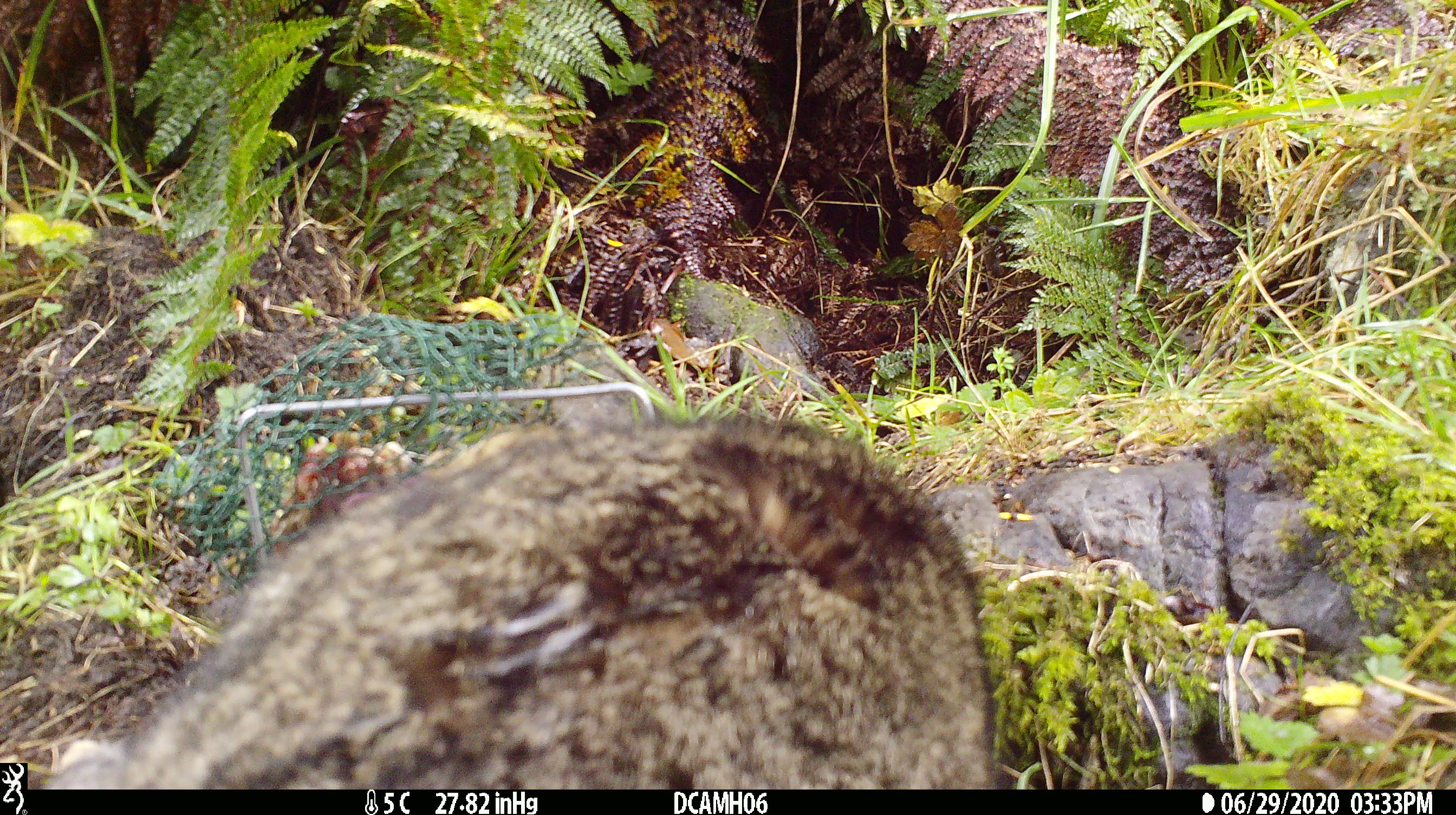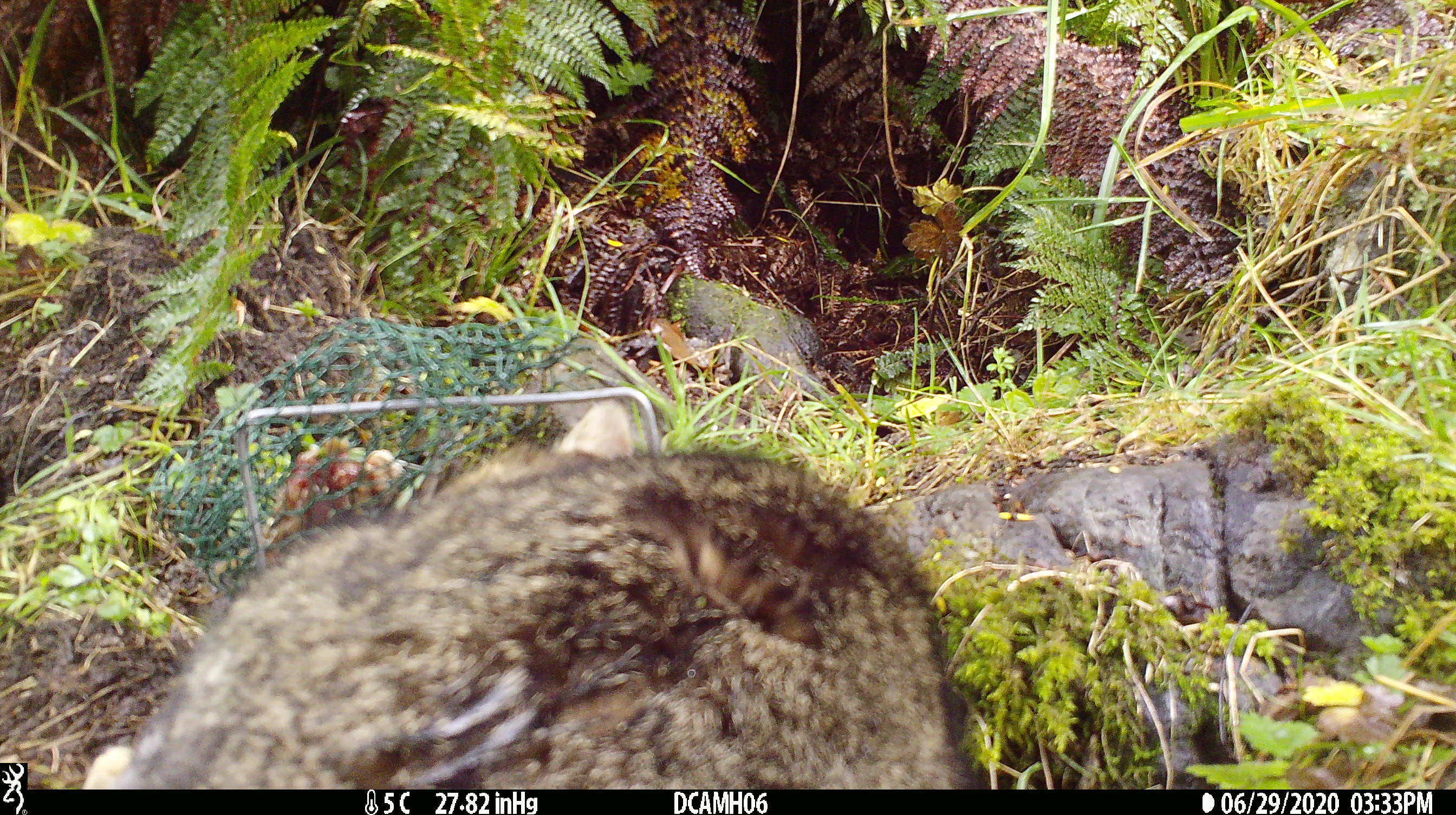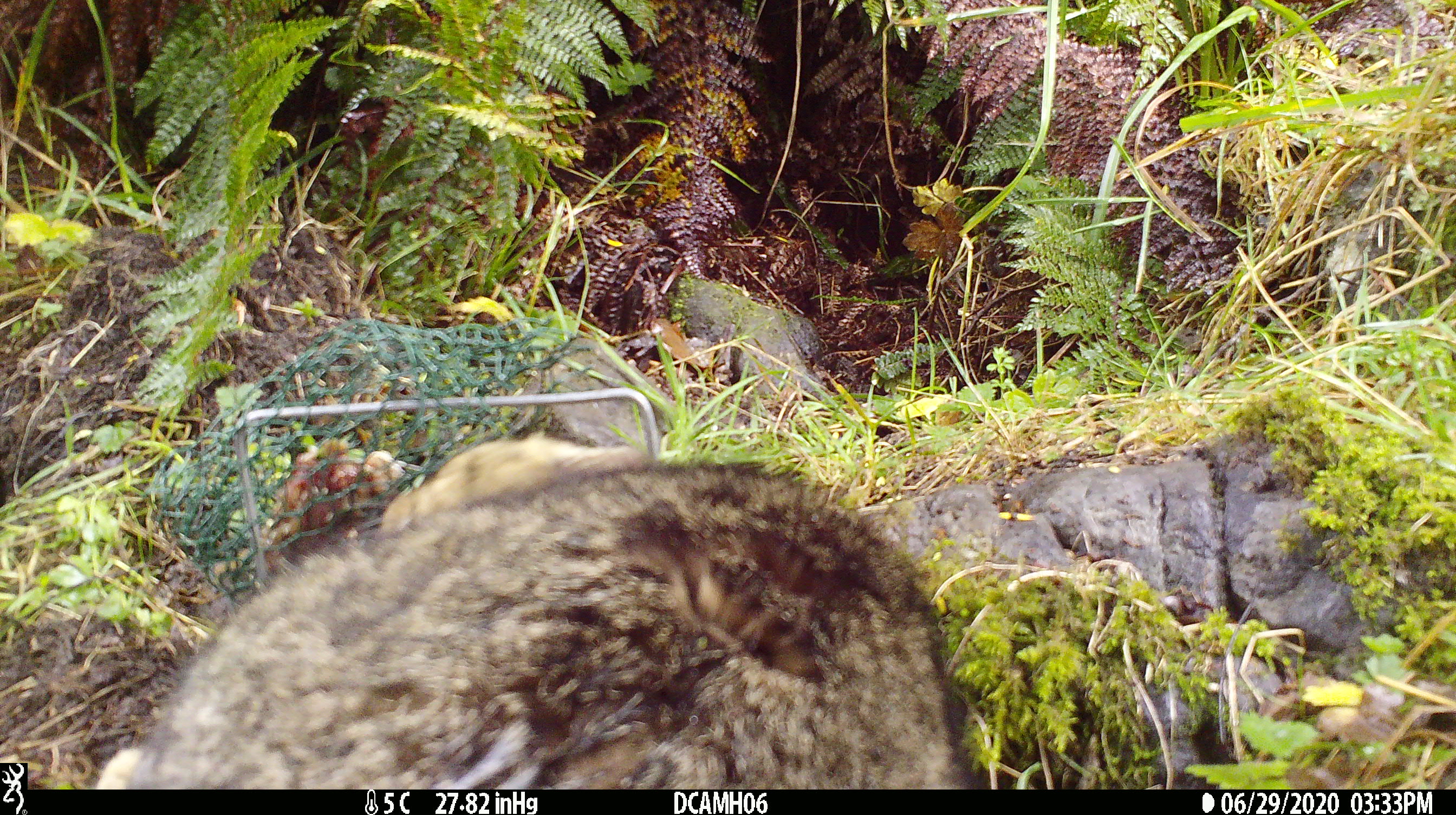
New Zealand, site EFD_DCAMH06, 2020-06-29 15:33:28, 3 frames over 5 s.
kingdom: Animalia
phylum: Chordata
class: Mammalia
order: Carnivora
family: Felidae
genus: Felis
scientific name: Felis catus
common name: domestic cat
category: cat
Cat (domestic cat) (Felis catus).